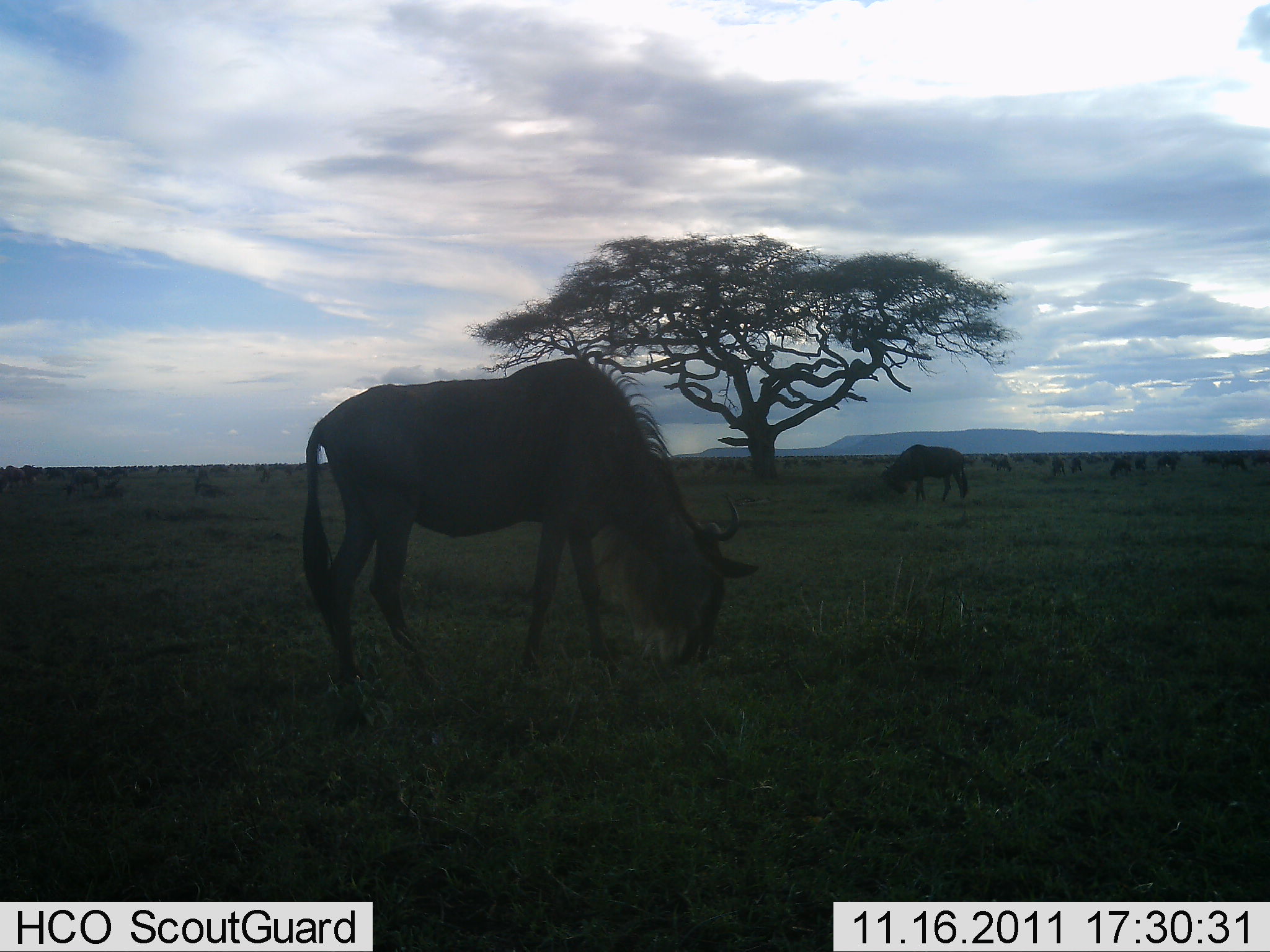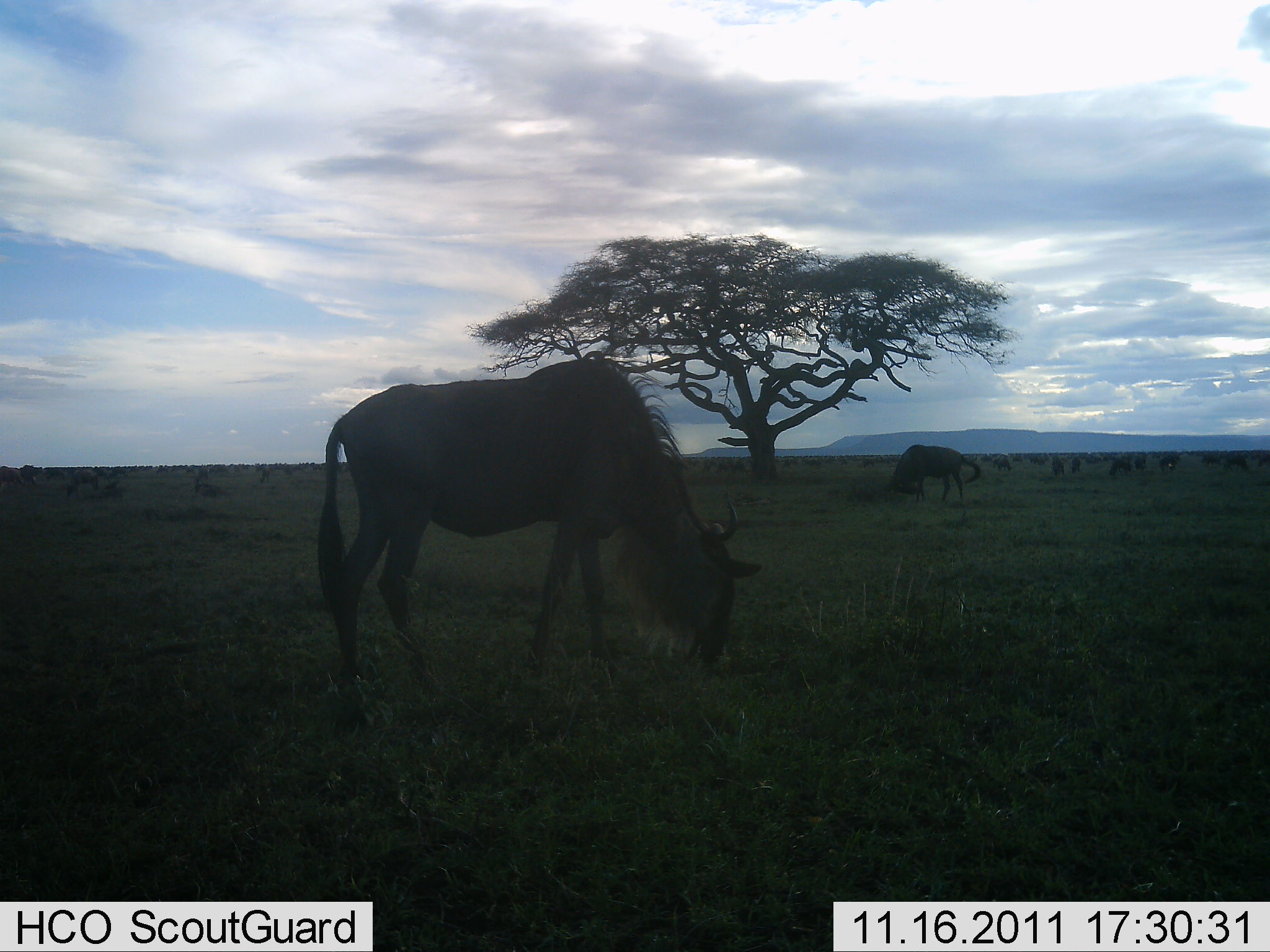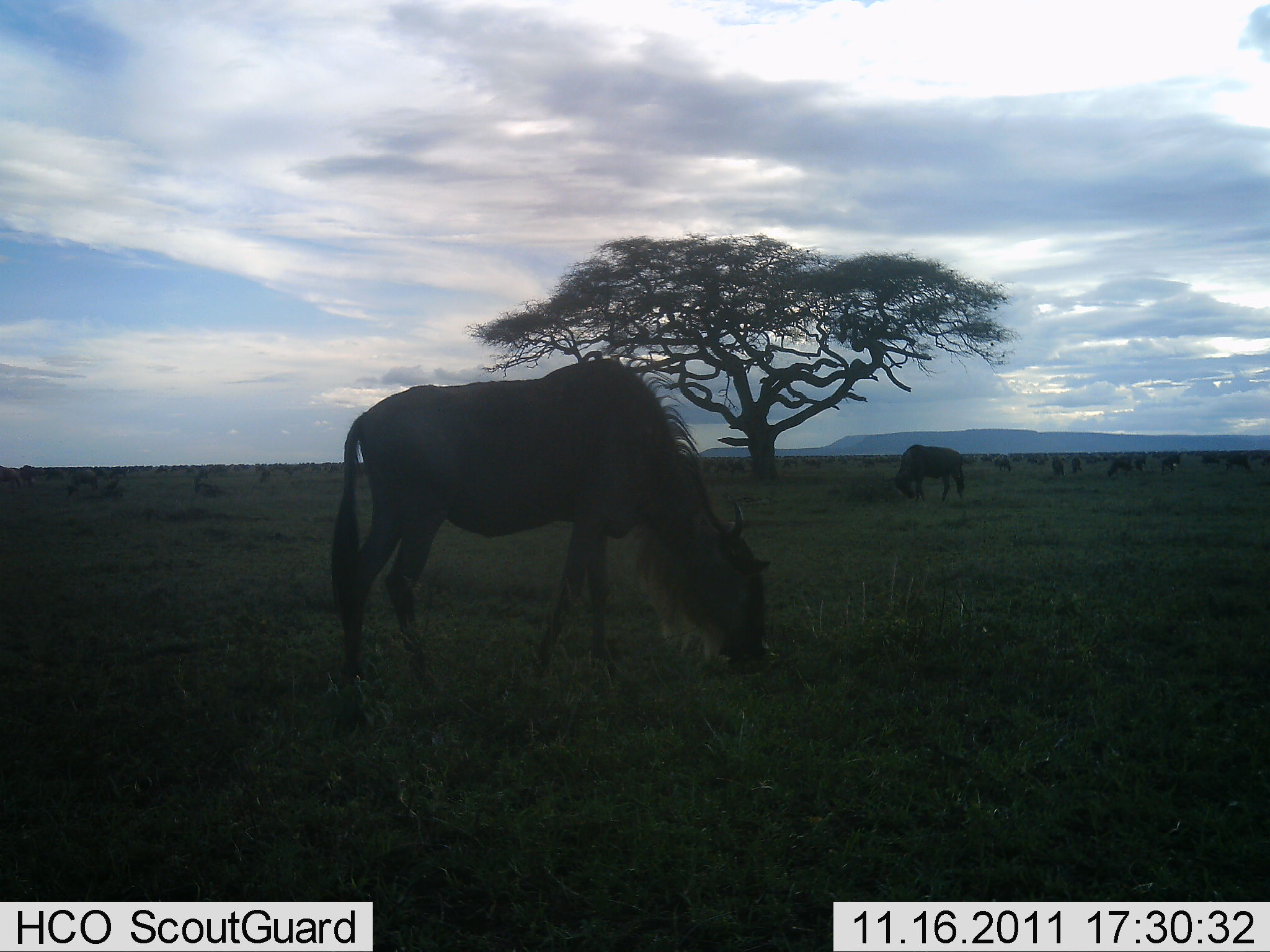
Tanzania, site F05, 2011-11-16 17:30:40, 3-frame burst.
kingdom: Animalia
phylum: Chordata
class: Mammalia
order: Artiodactyla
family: Bovidae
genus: Connochaetes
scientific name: Connochaetes taurinus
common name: blue wildebeest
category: wildebeest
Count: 11-50.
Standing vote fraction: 25%.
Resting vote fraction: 0%.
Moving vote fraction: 17%.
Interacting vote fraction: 0%.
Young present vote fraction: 0%.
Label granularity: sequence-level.